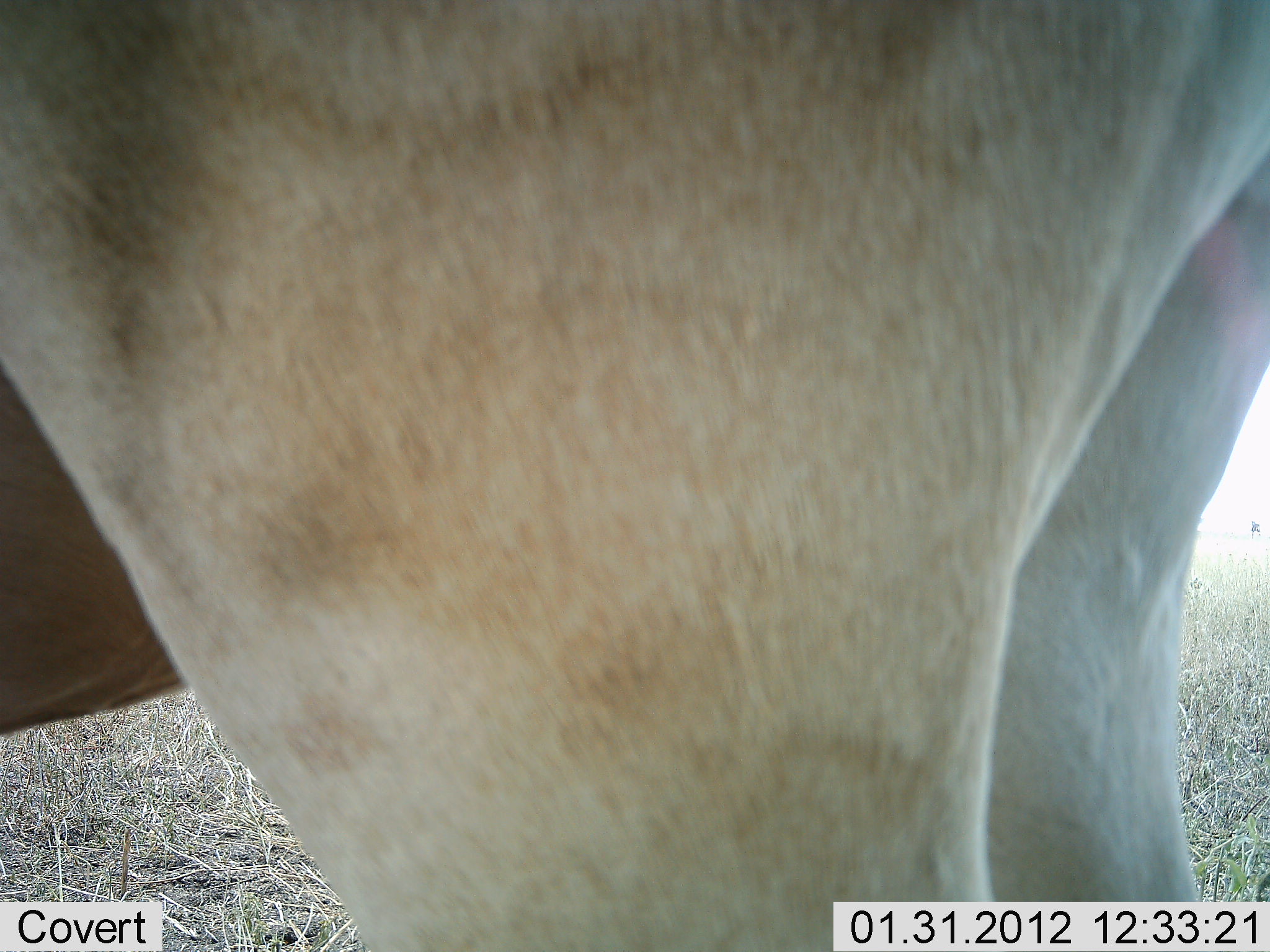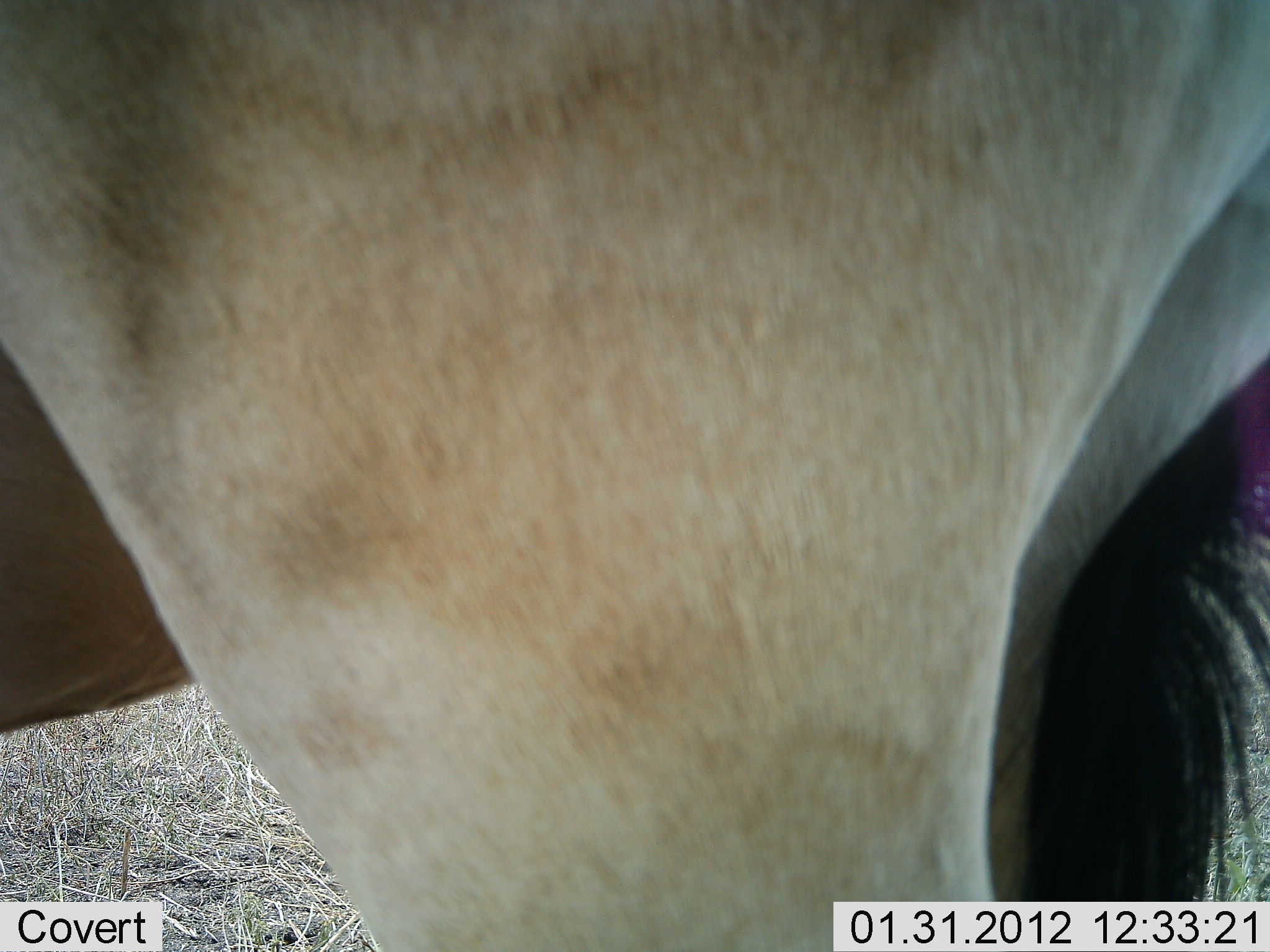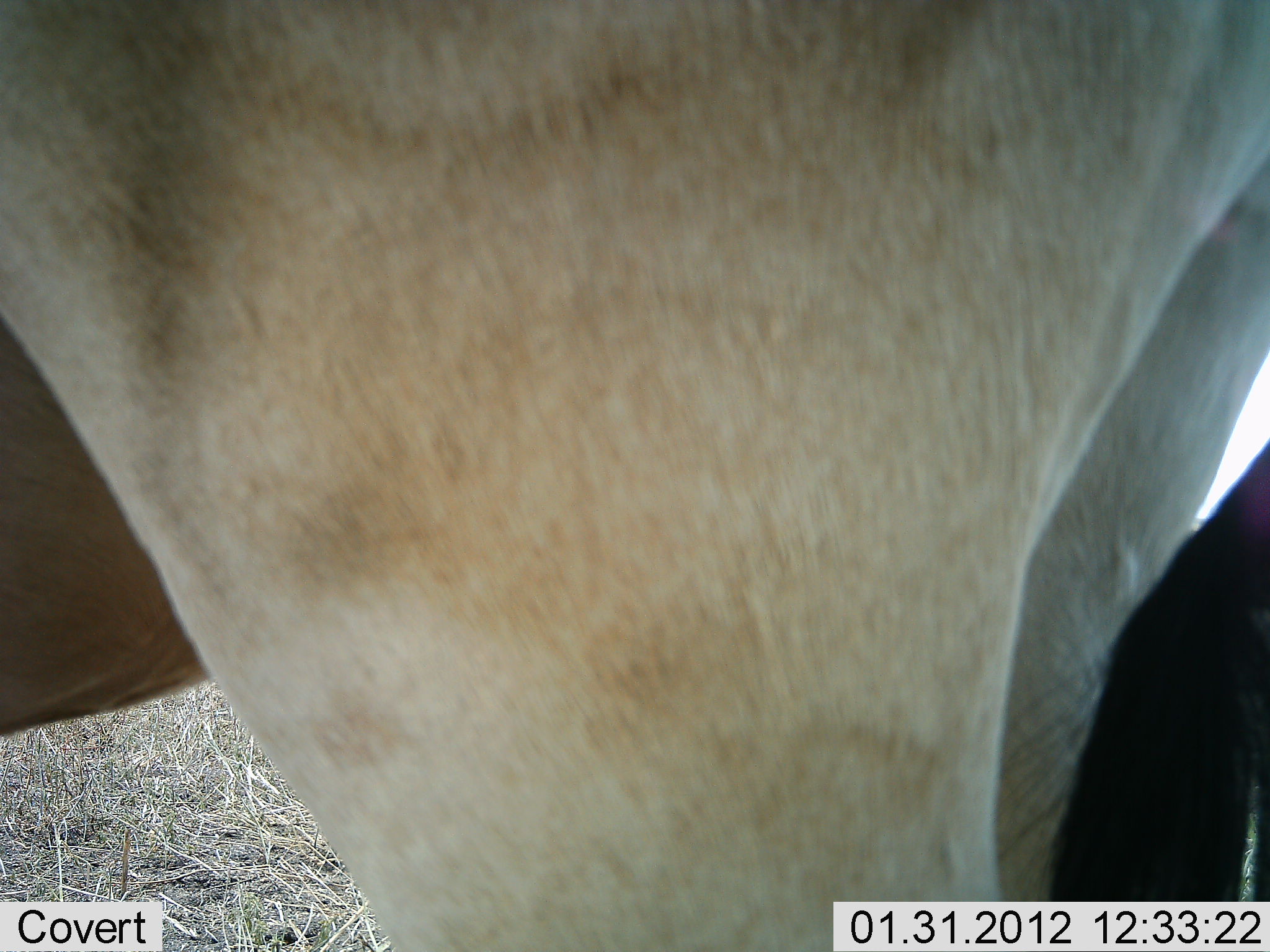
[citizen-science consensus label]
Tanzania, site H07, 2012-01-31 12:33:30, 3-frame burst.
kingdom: Animalia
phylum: Chordata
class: Mammalia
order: Artiodactyla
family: Bovidae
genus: Alcelaphus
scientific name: Alcelaphus buselaphus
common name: hartebeest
Hartebeest (Alcelaphus buselaphus), count 1. Behavior (volunteer vote fractions): standing 100%, resting 0%, moving 0%, interacting 0%. Young present (vote fraction): 0%. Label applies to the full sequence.